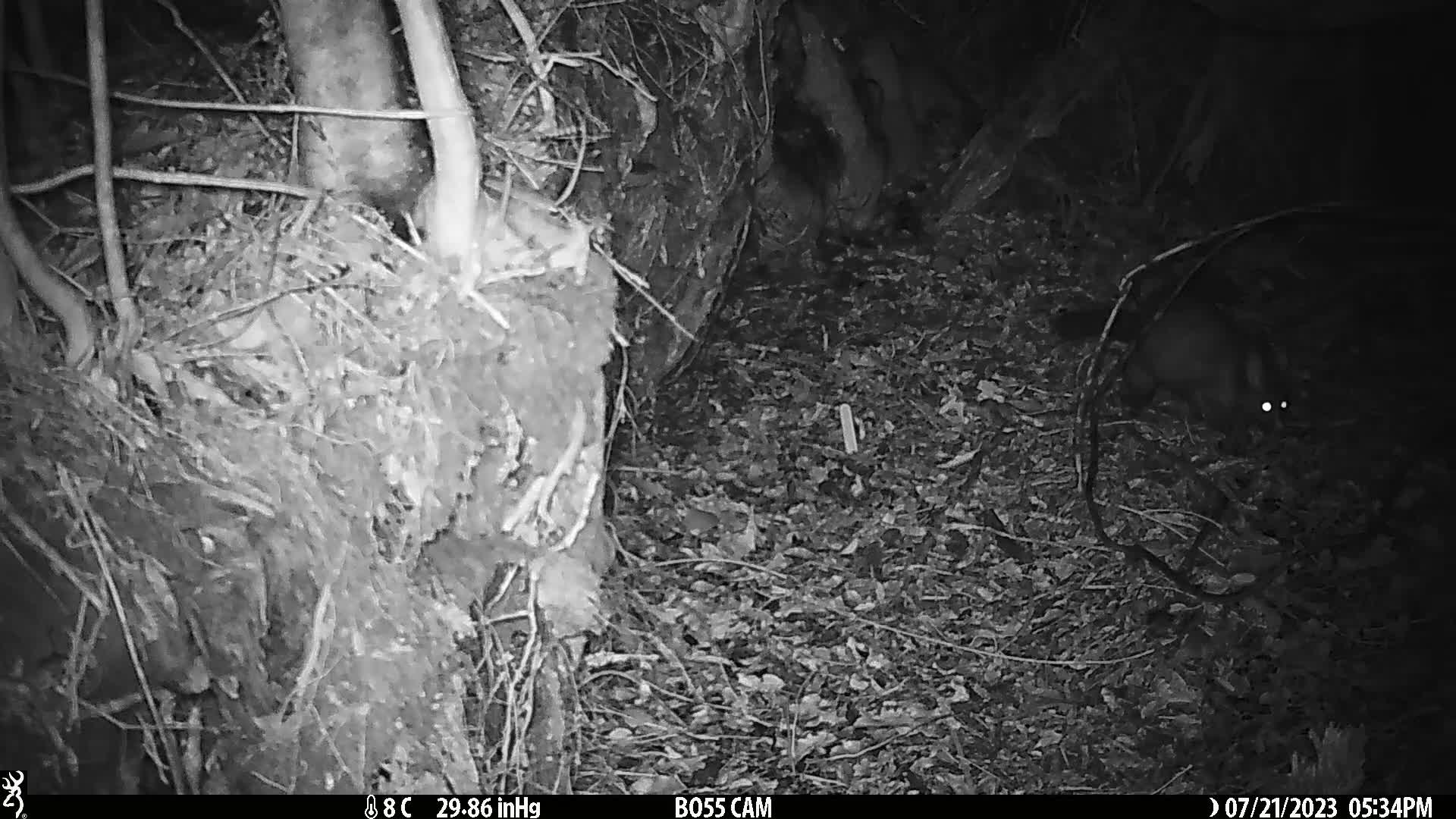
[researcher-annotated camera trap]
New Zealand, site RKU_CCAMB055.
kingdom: Animalia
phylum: Chordata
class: Mammalia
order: Diprotodontia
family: Phalangeridae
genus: Trichosurus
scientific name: Trichosurus vulpecula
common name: common brushtail possum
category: possum